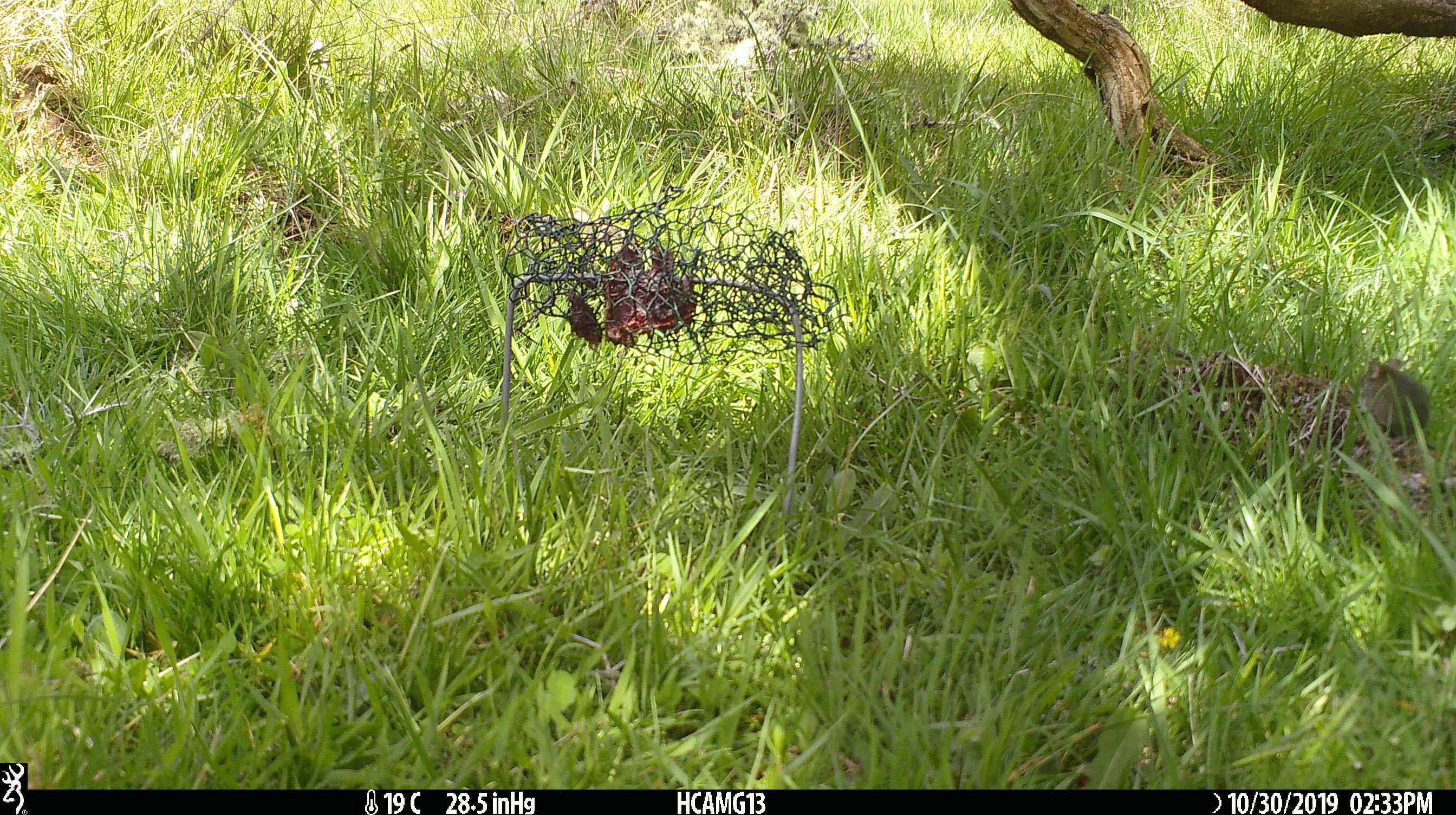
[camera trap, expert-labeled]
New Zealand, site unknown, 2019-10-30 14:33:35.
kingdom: Animalia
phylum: Chordata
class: Mammalia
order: Rodentia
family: Muridae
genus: Mus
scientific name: Mus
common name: mouse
Mouse (Mus).